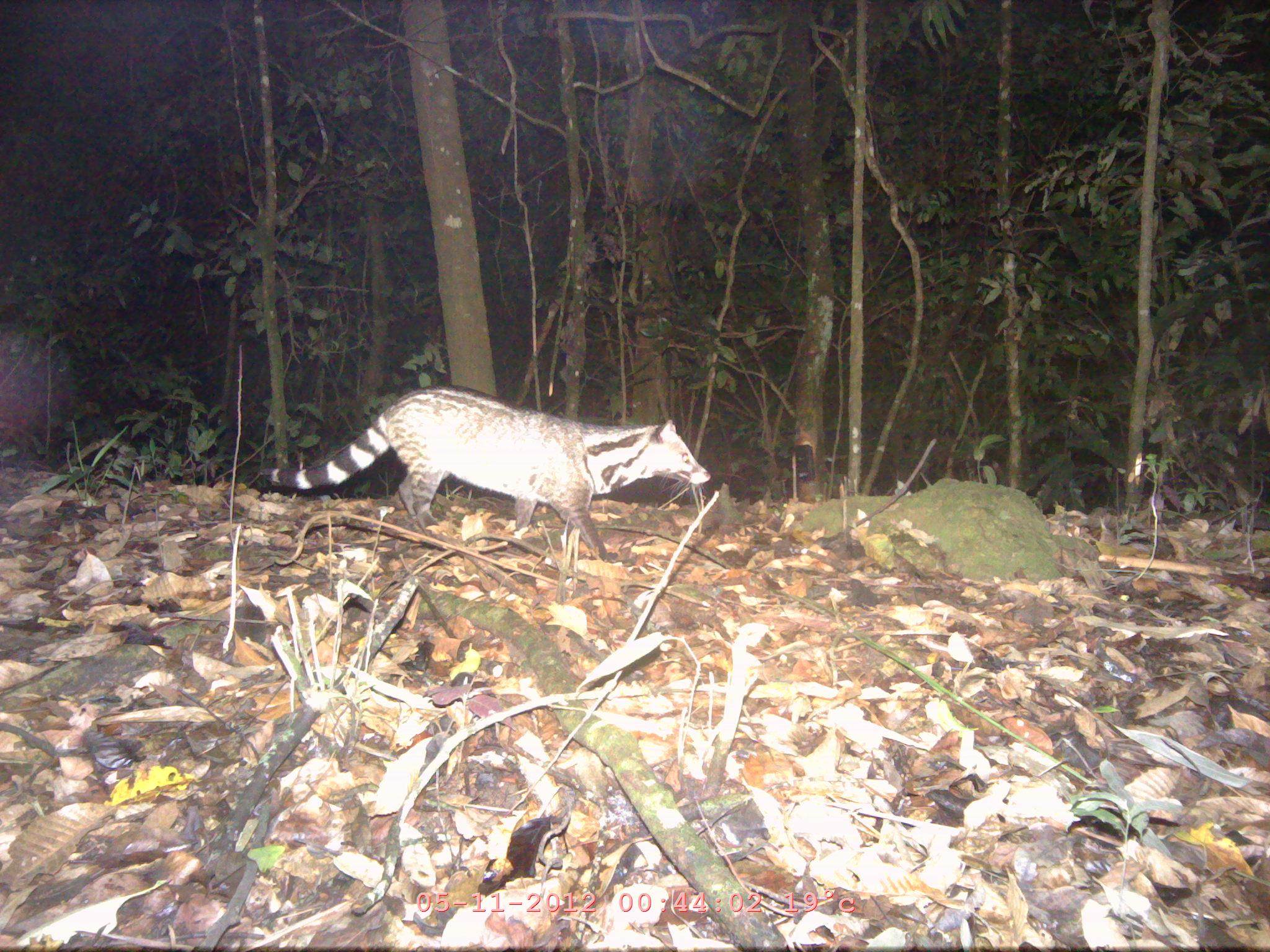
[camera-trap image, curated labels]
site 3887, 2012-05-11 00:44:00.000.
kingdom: Animalia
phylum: Chordata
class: Mammalia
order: Carnivora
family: Viverridae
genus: Viverra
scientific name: Viverra zibetha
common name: large indian civet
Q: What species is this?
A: Viverra zibetha (large indian civet).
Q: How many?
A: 1.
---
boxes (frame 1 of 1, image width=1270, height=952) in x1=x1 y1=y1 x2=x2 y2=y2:
viverra zibetha: x1=258 y1=383 x2=711 y2=563